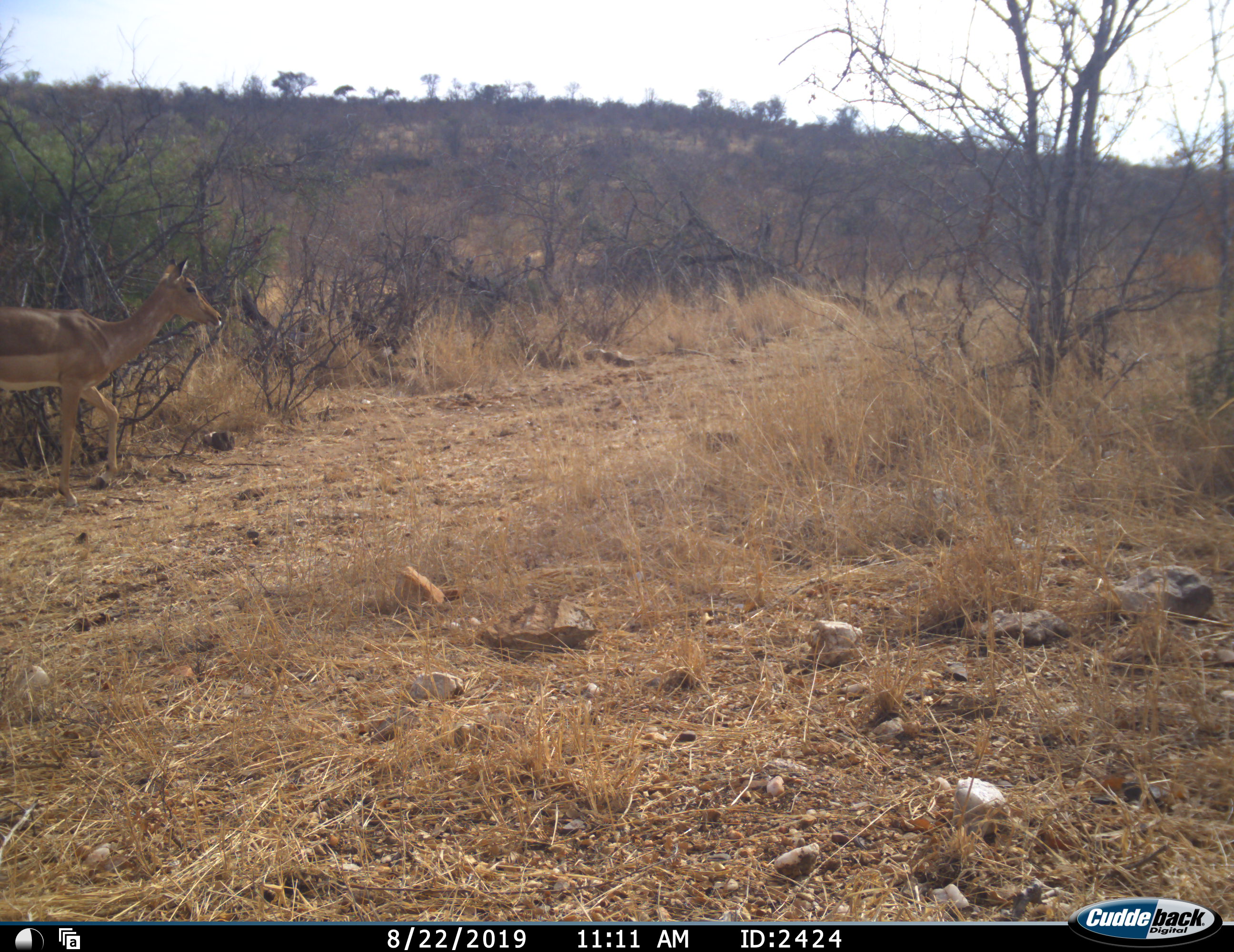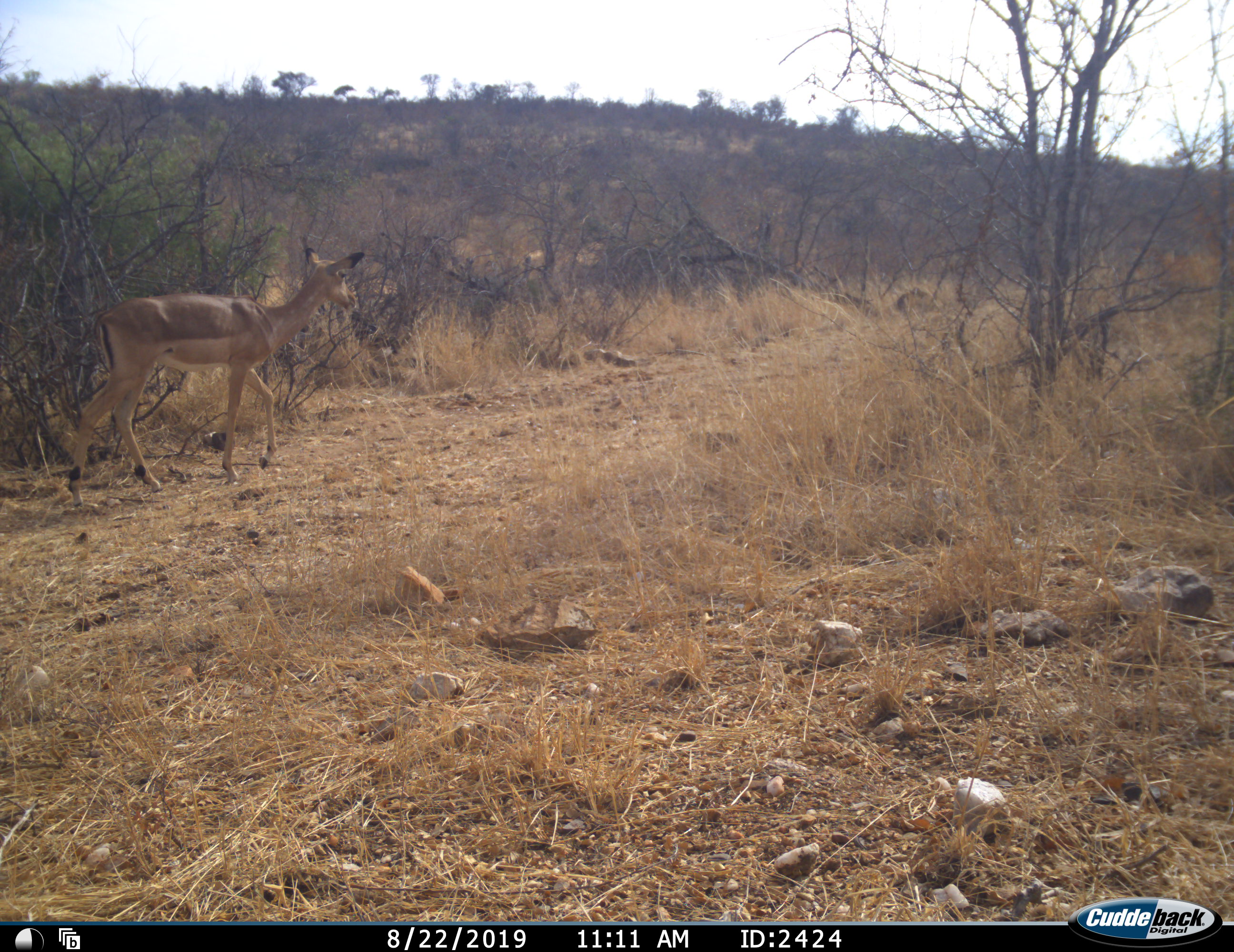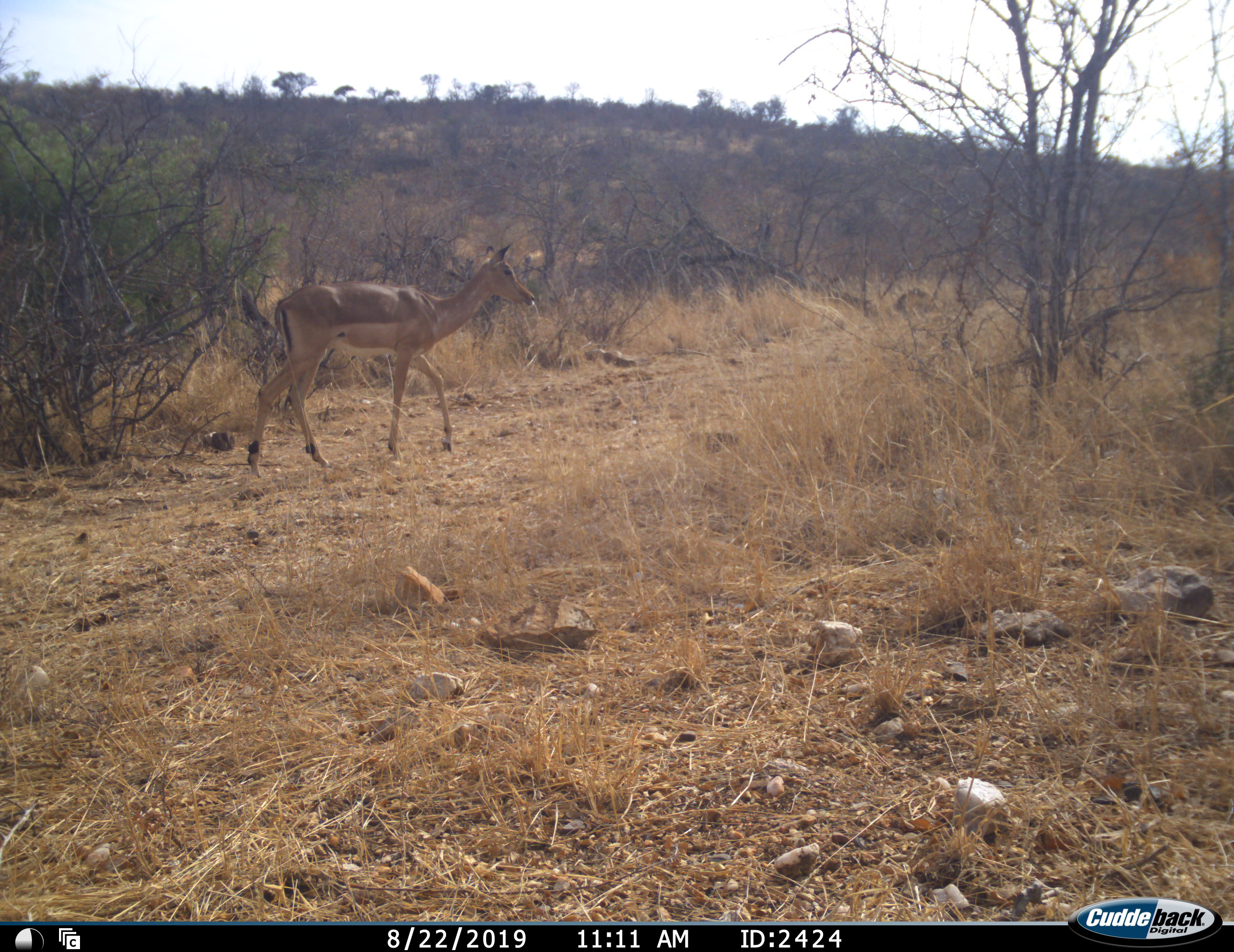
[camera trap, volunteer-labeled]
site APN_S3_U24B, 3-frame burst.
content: unidentified animal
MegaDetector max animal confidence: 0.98